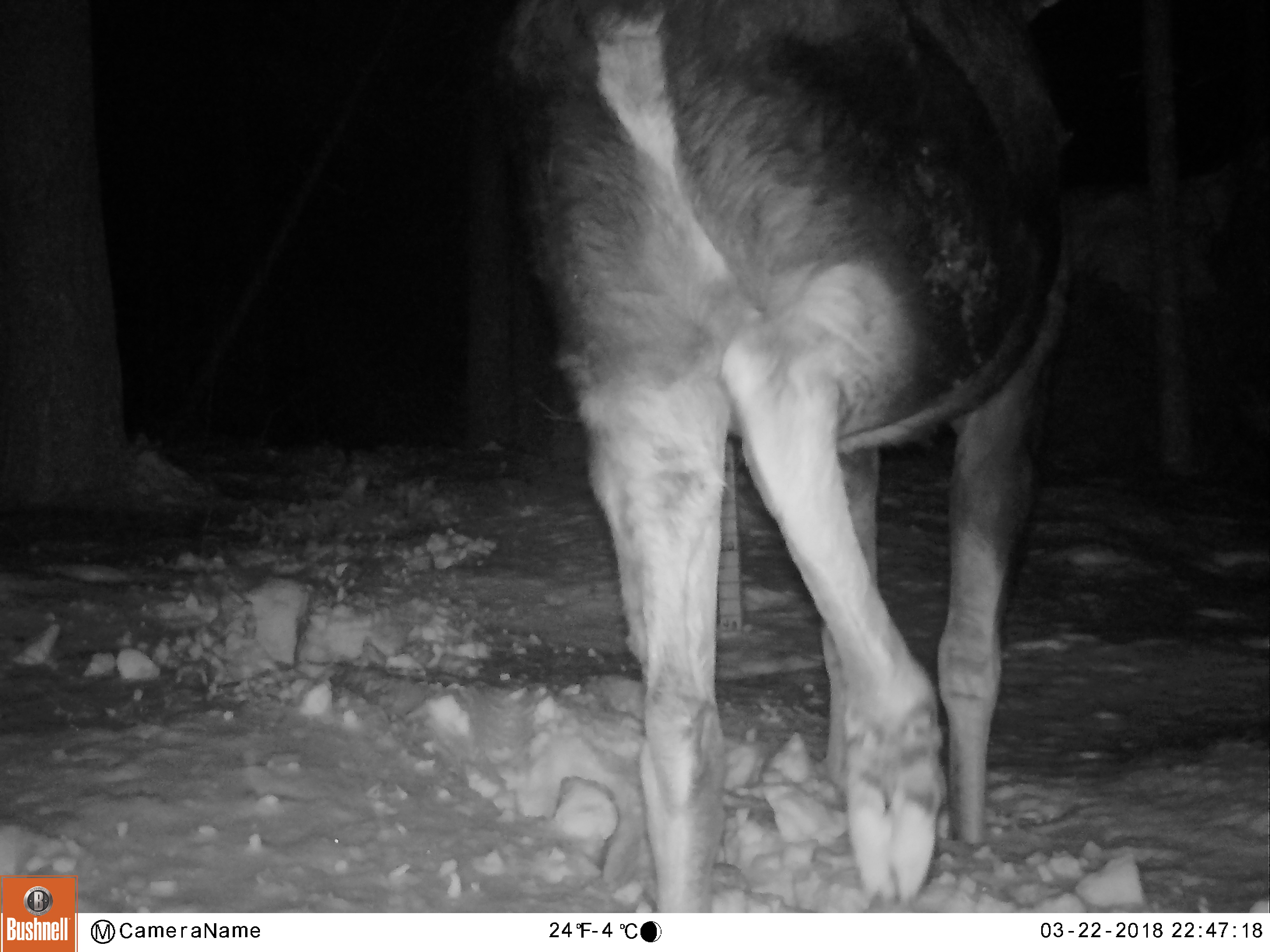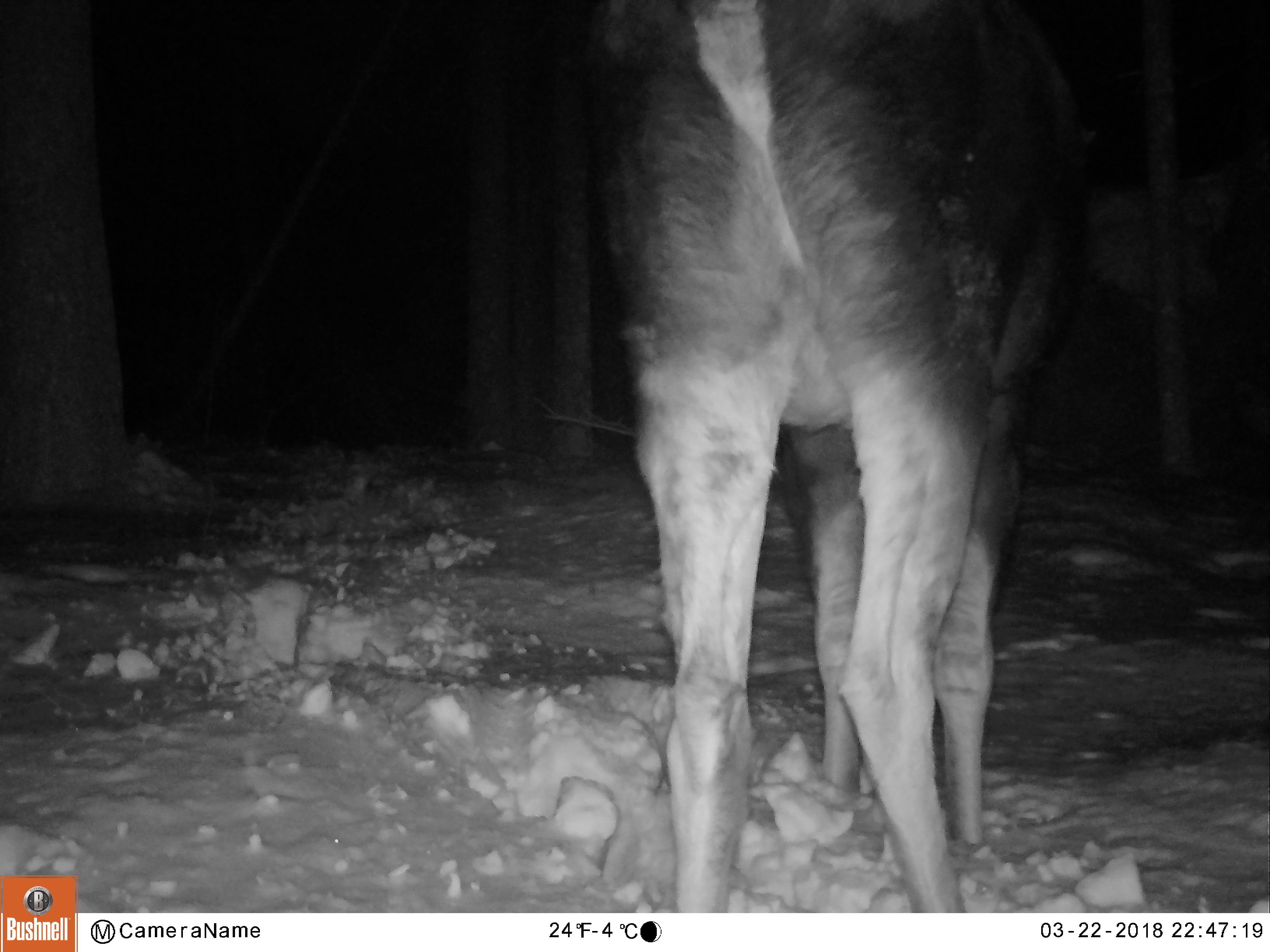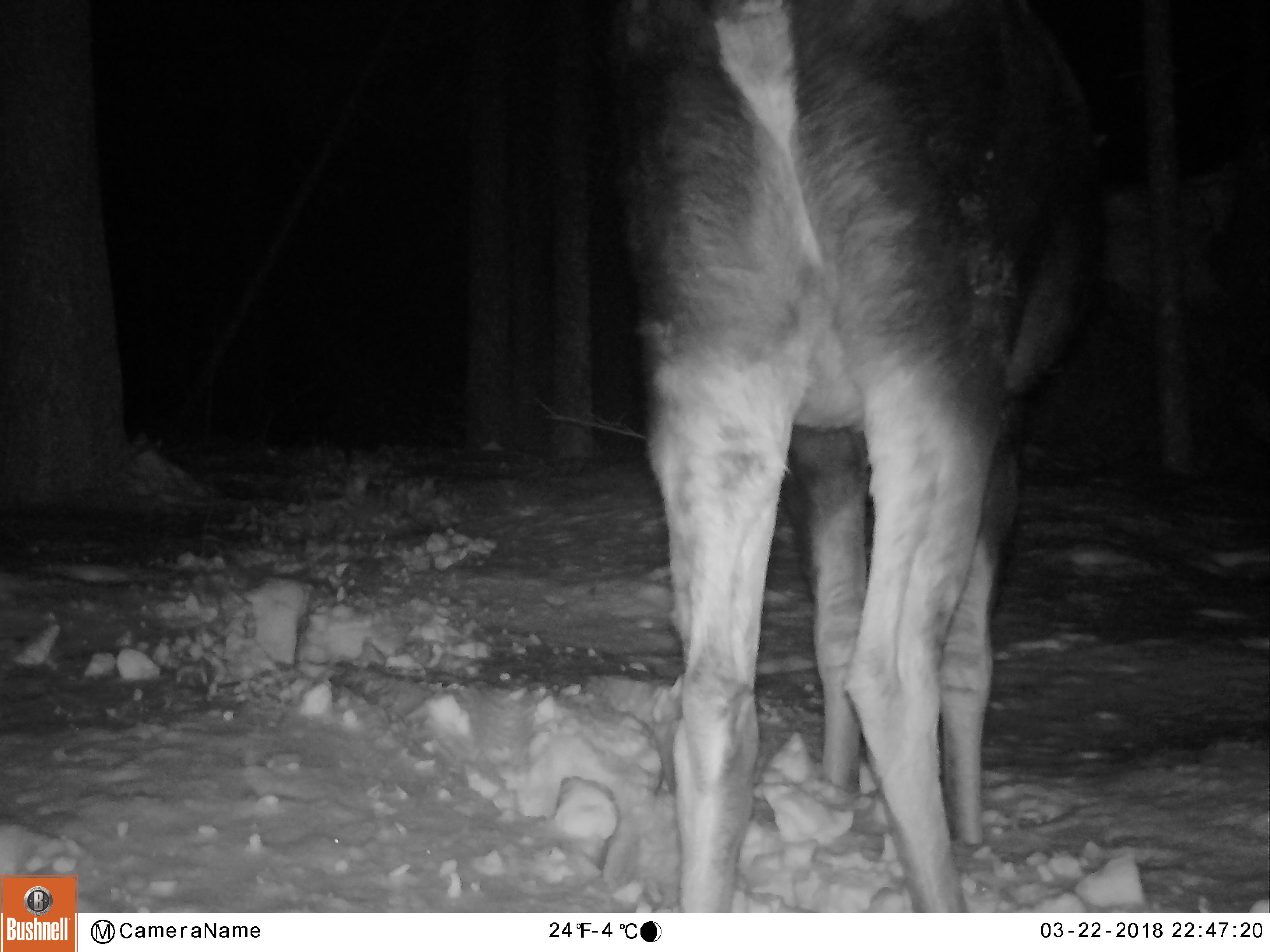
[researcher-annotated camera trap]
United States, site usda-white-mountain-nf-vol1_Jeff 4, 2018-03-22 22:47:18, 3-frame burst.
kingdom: Animalia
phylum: Chordata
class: Mammalia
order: Artiodactyla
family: Cervidae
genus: Alces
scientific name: Alces alces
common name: moose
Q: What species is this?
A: Moose (Alces alces).